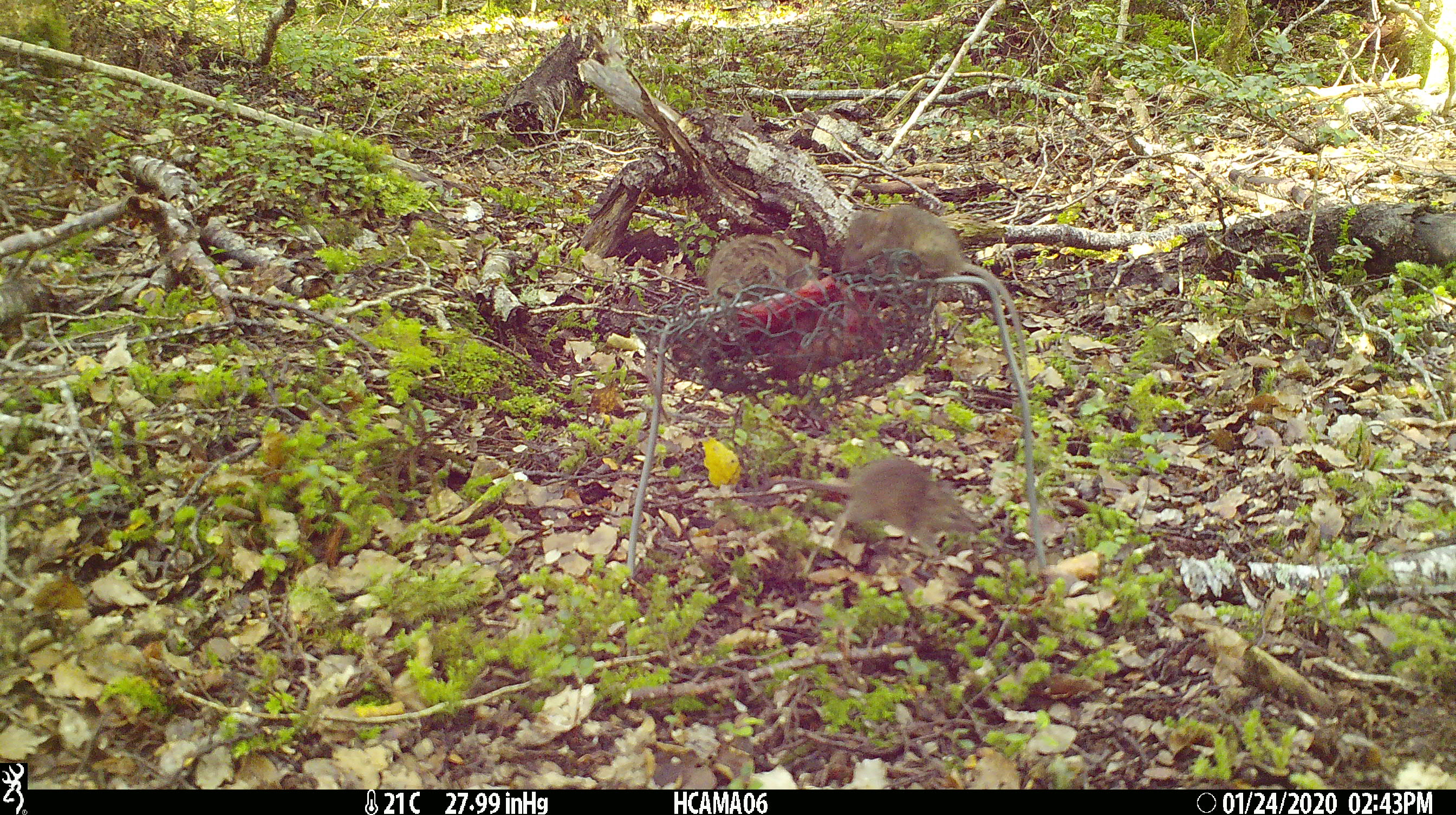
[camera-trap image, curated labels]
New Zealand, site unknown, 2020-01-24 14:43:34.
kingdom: Animalia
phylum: Chordata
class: Mammalia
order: Rodentia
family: Muridae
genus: Mus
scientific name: Mus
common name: mouse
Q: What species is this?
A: Mouse (Mus).